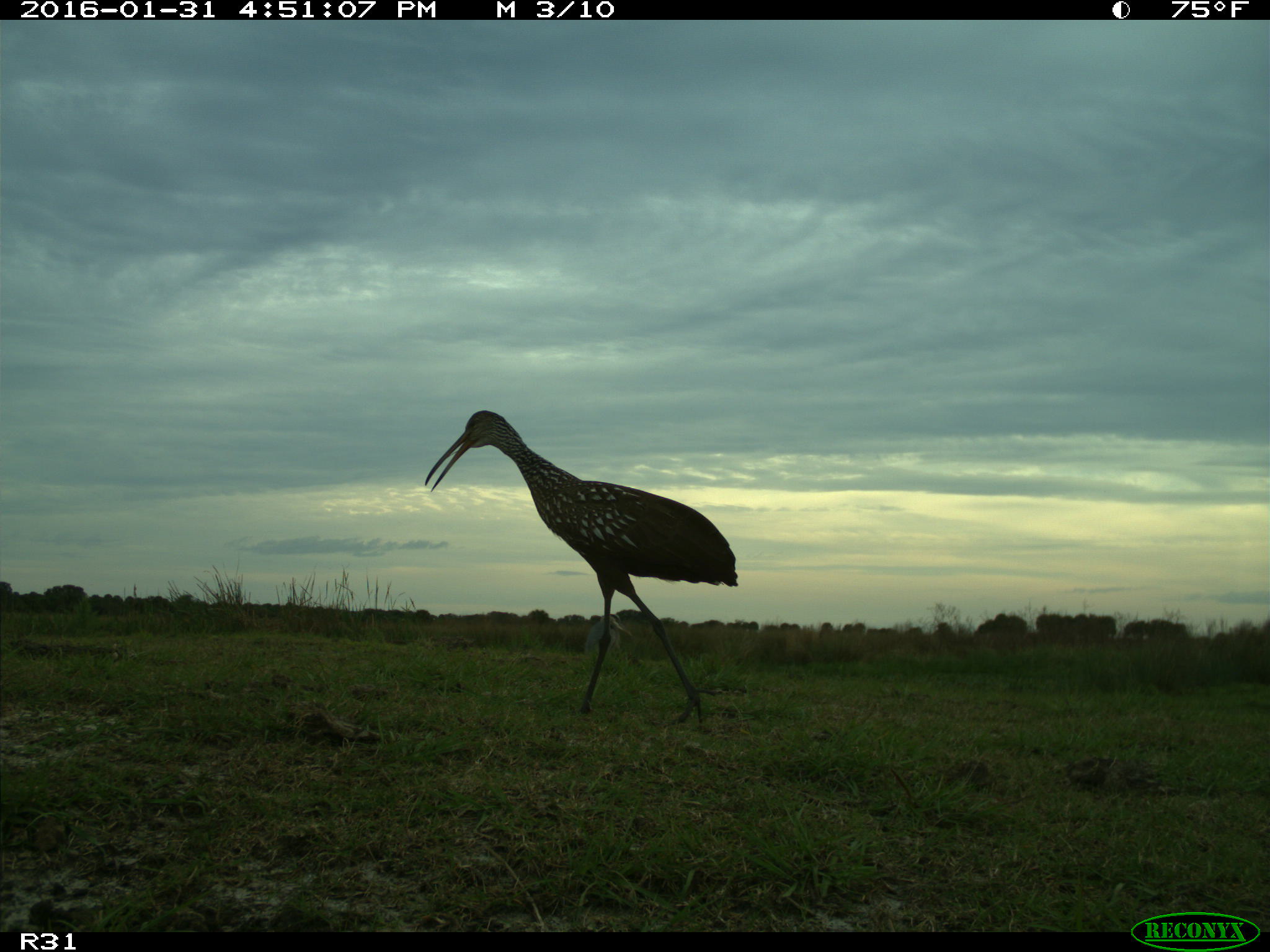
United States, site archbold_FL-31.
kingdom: Animalia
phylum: Chordata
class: Aves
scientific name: Aves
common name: birds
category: unidentified bird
Unidentified bird (birds) (Aves).